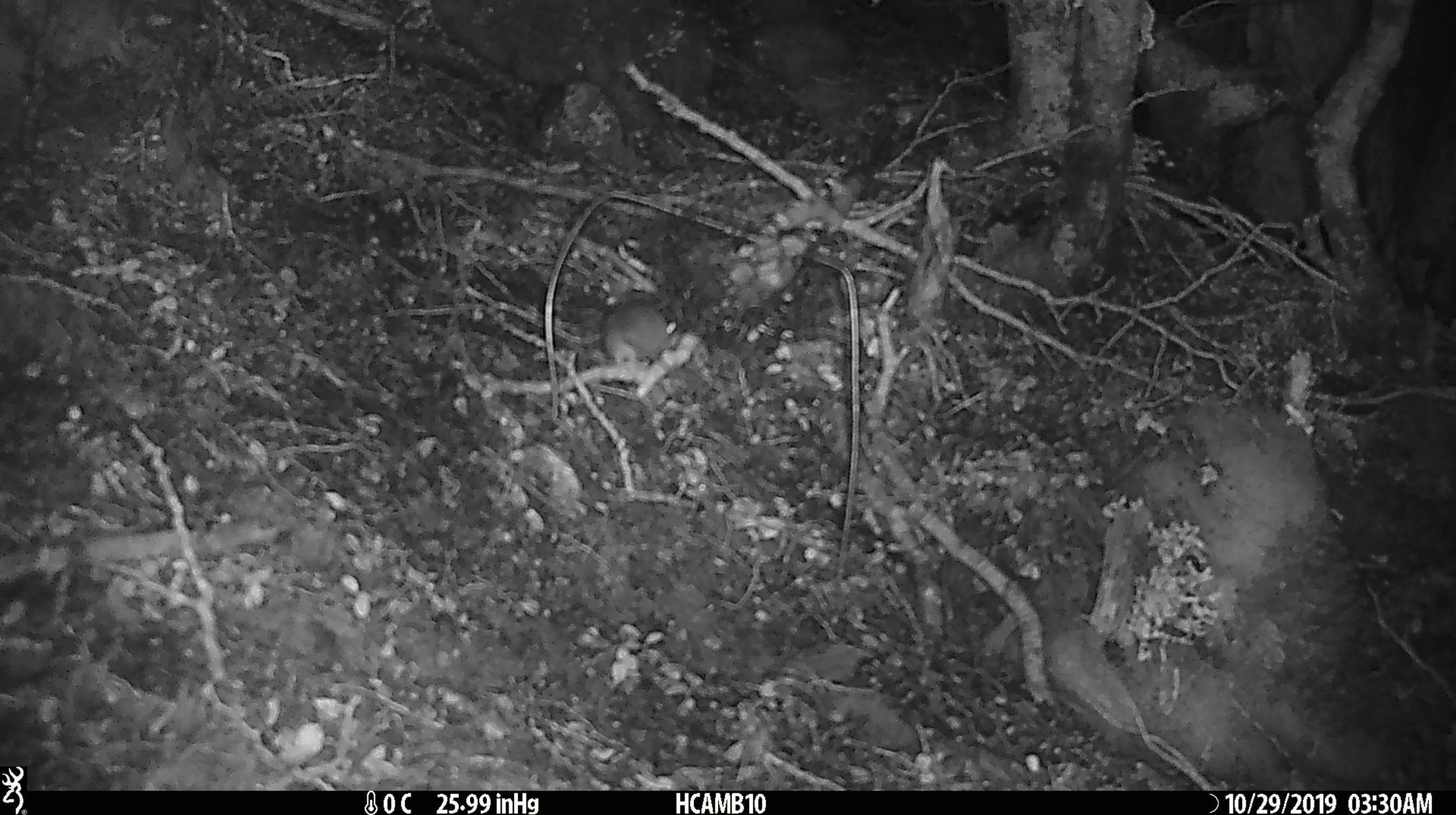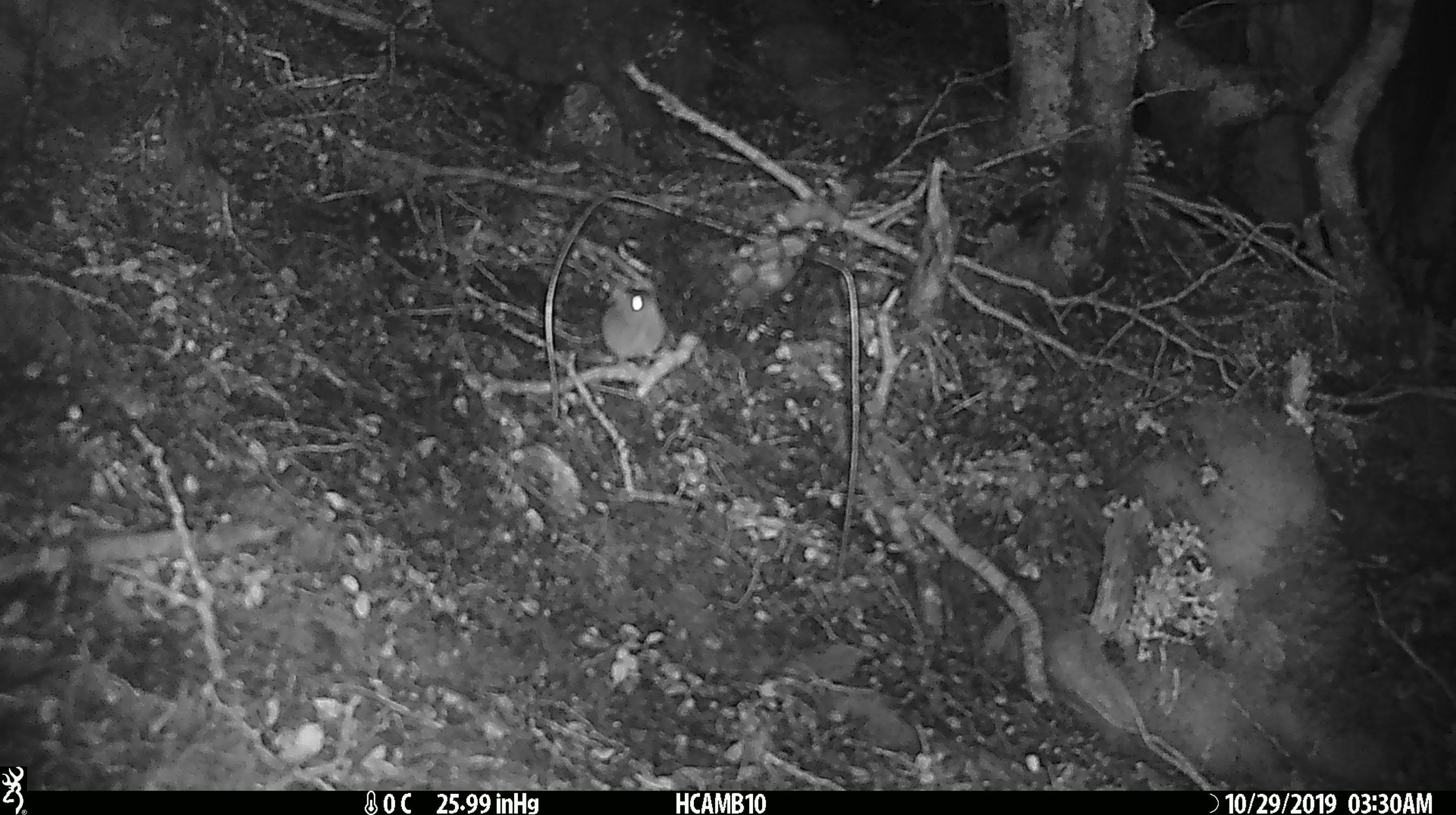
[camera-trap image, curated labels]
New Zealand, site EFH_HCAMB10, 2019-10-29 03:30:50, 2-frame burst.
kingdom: Animalia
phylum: Chordata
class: Mammalia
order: Rodentia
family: Muridae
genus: Mus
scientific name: Mus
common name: mouse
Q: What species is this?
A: Mouse (Mus).